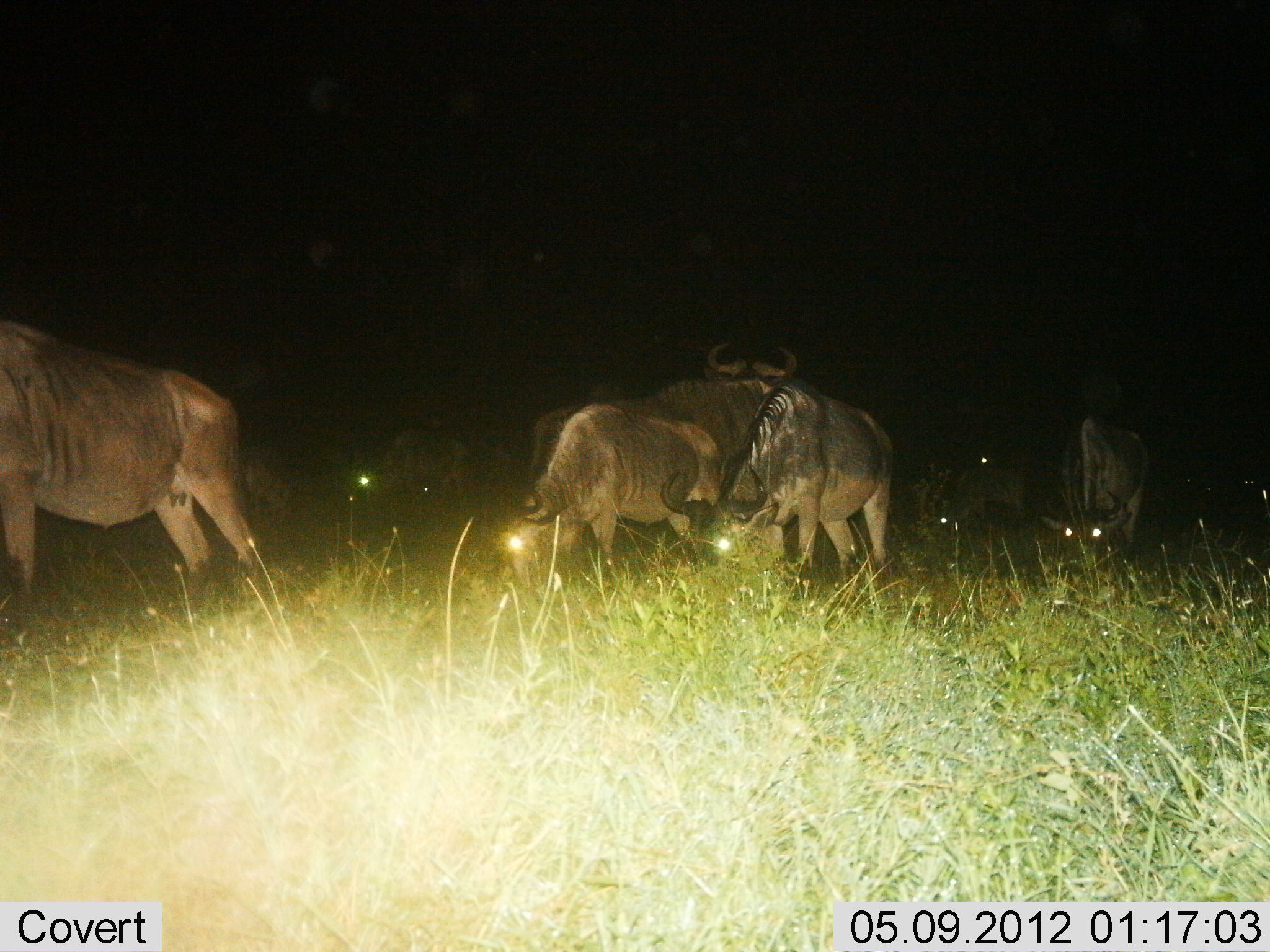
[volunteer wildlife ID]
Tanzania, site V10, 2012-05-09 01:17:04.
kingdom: Animalia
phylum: Chordata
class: Mammalia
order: Artiodactyla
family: Bovidae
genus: Connochaetes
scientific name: Connochaetes taurinus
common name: blue wildebeest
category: wildebeest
Wildebeest (blue wildebeest) (Connochaetes taurinus), count 8. Behavior (volunteer vote fractions): standing 60%, resting 0%, moving 10%, interacting 0%. Young present (vote fraction): 0%. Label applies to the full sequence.